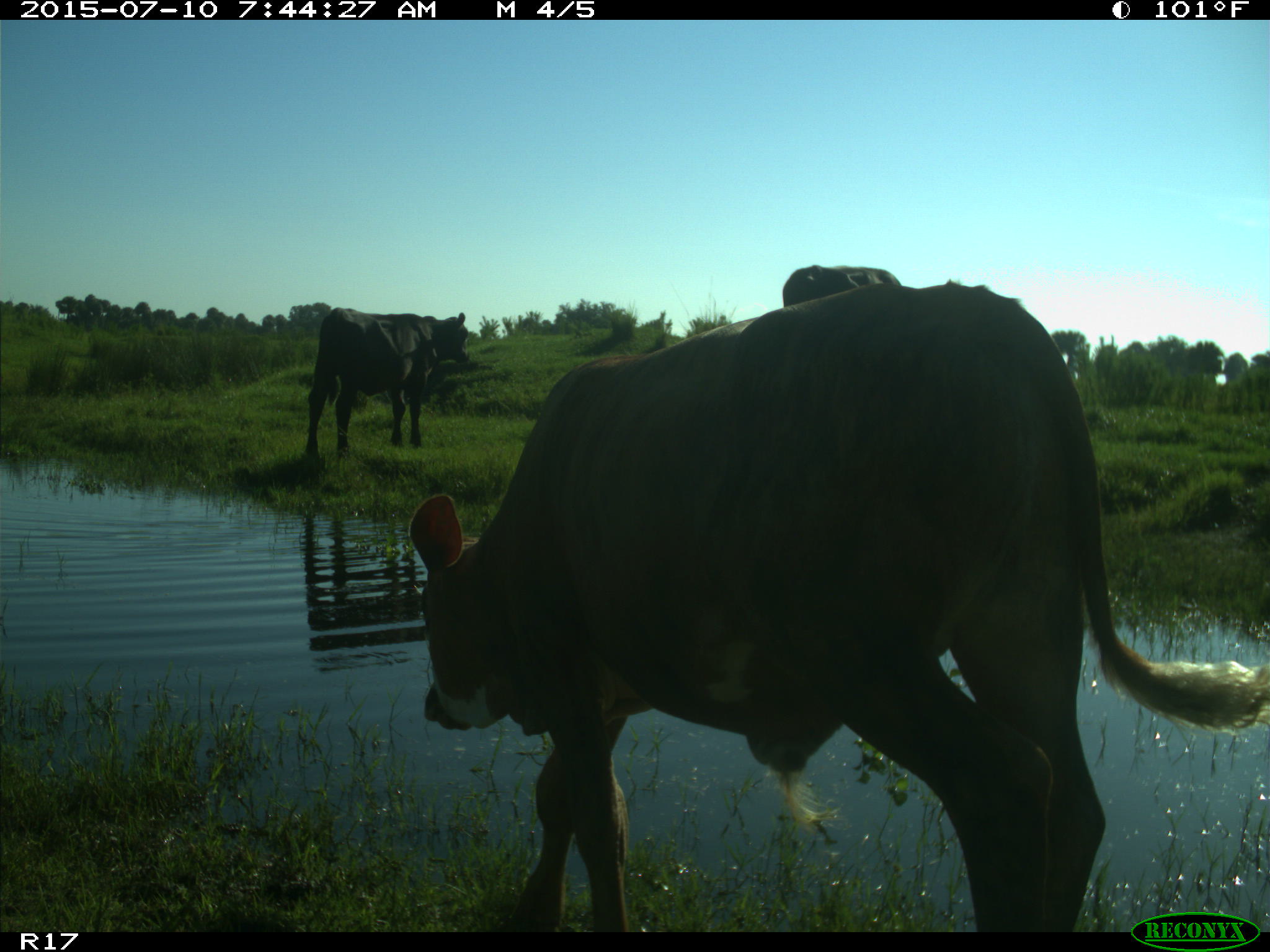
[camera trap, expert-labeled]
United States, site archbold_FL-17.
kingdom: Animalia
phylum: Chordata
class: Mammalia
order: Artiodactyla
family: Bovidae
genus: Bos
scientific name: Bos taurus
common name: domestic cow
Bos taurus (domestic cow).